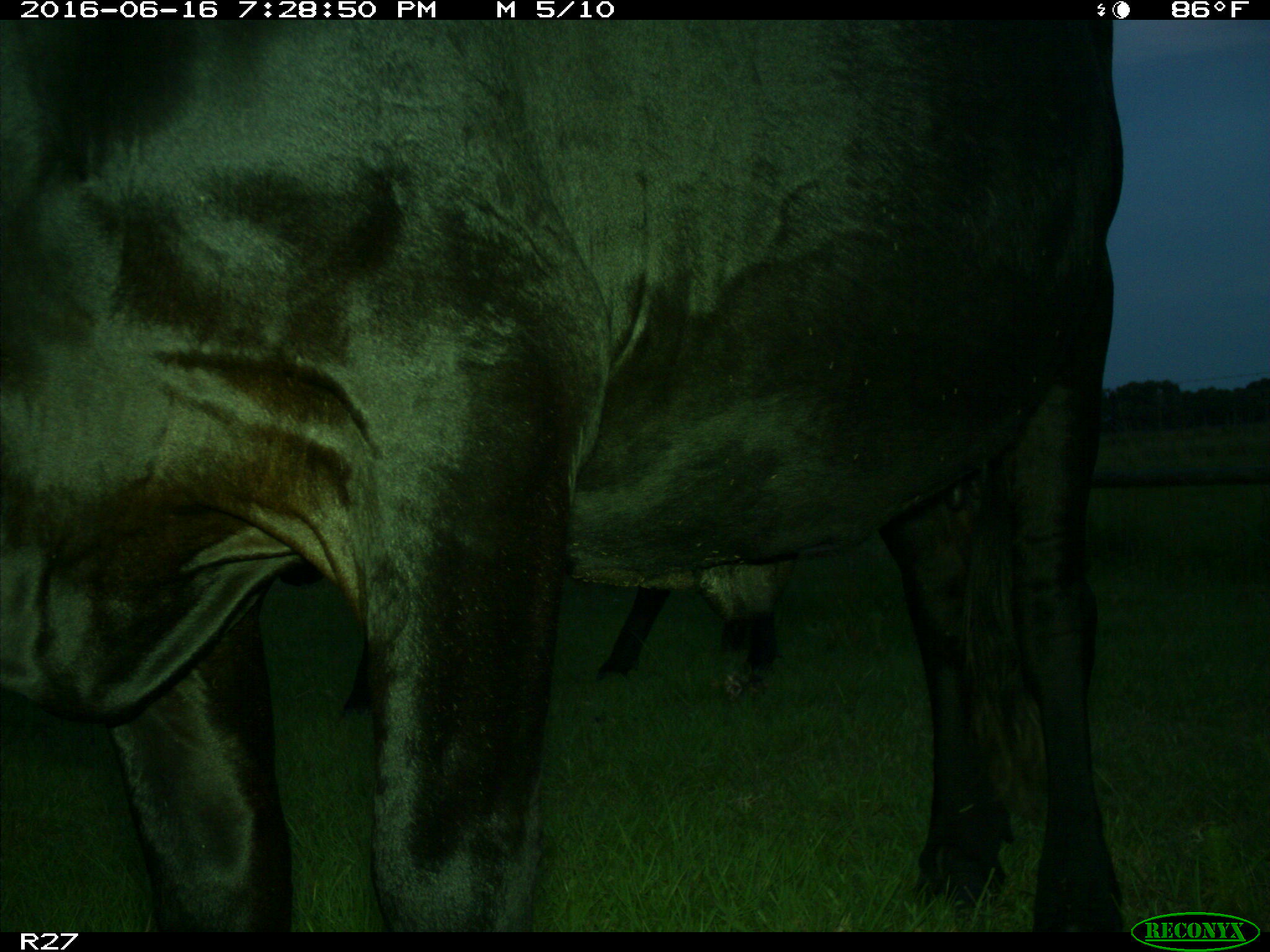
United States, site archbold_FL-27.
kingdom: Animalia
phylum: Chordata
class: Mammalia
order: Artiodactyla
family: Bovidae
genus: Bos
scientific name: Bos taurus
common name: domestic cow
Bos taurus (domestic cow).